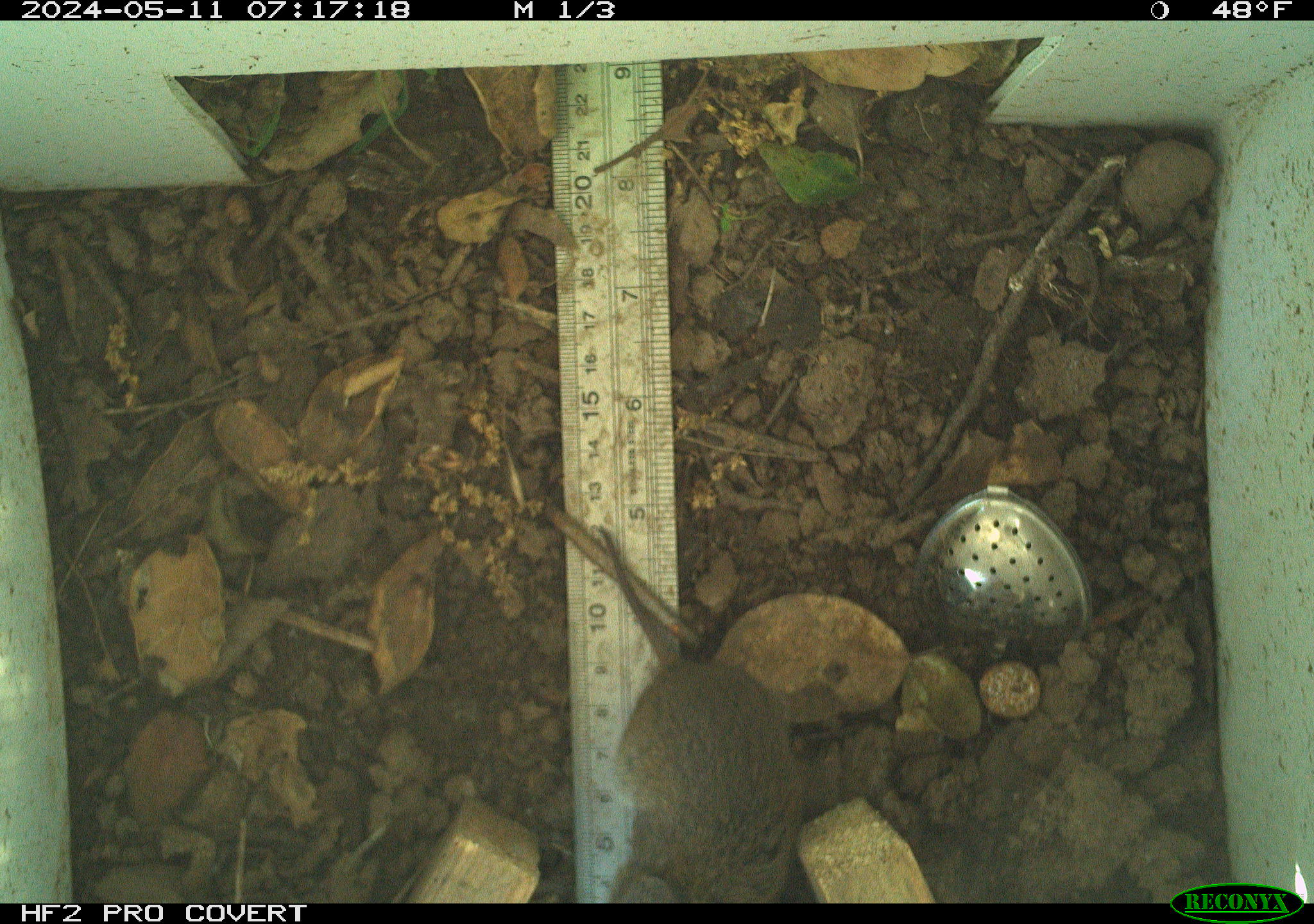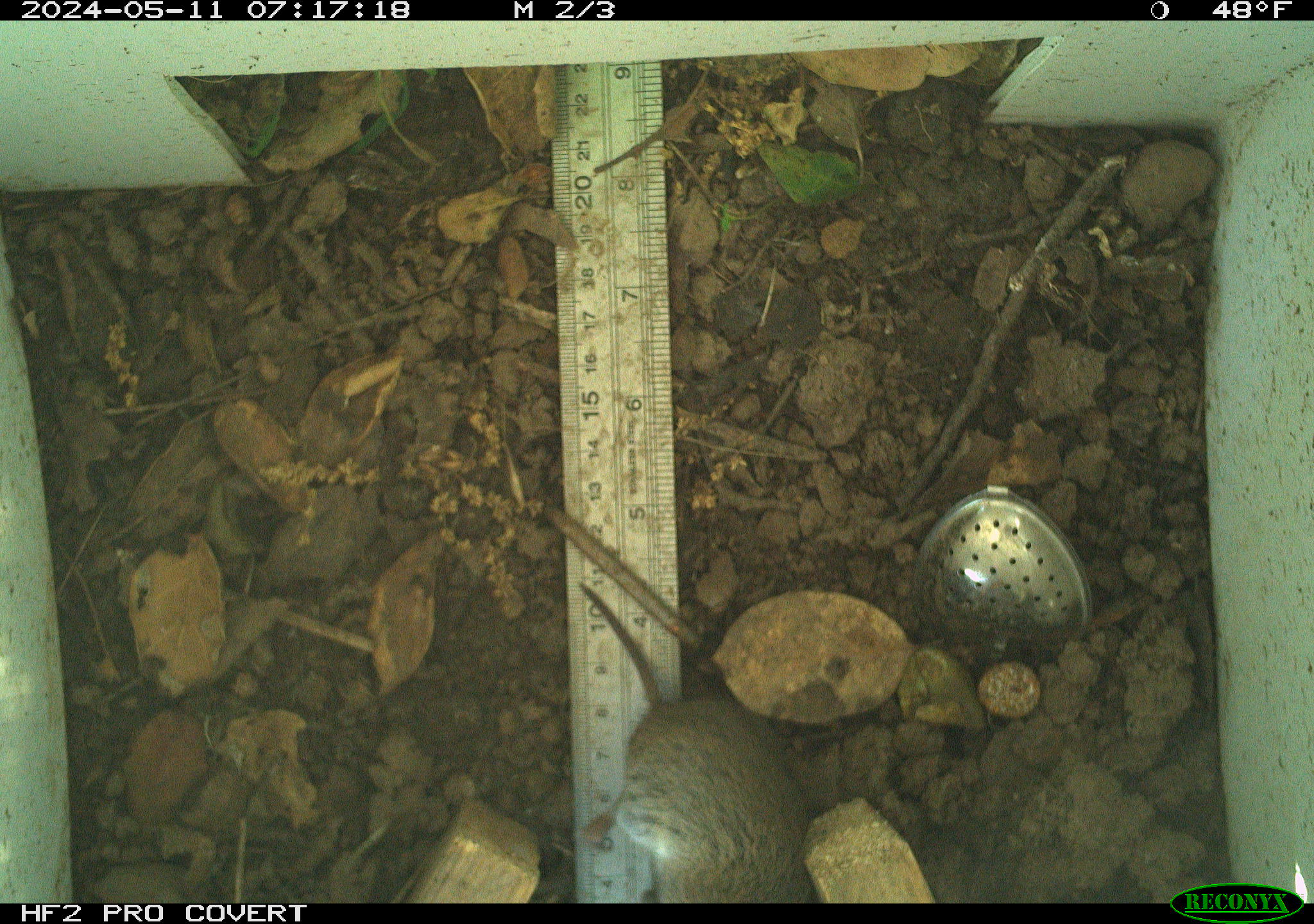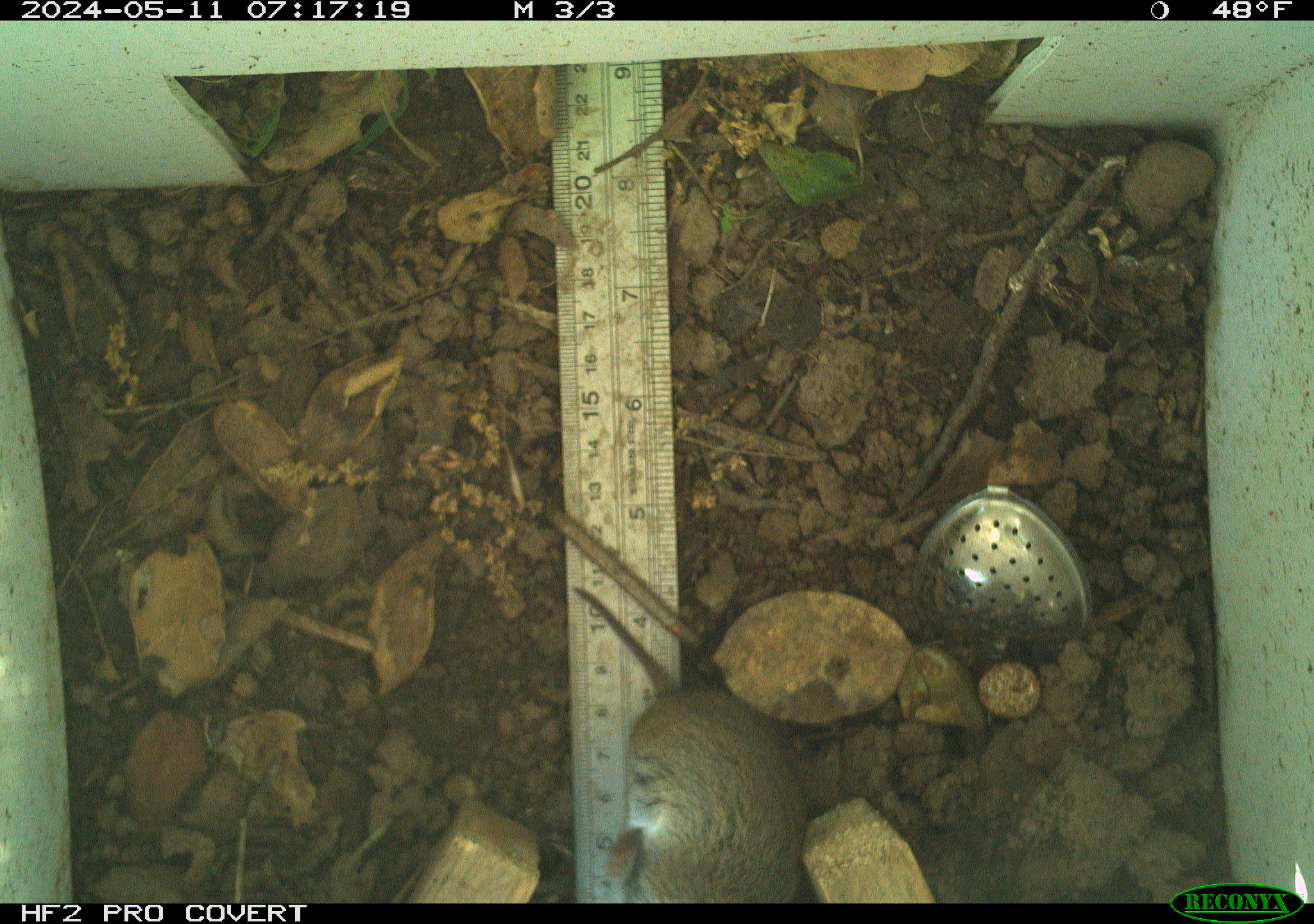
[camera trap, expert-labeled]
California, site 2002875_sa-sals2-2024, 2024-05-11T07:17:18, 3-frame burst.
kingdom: Animalia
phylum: Chordata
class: Mammalia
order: Rodentia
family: Cricetidae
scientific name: Arvicolinae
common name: voles, lemmings, and muskrats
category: arvicolinae subfamily